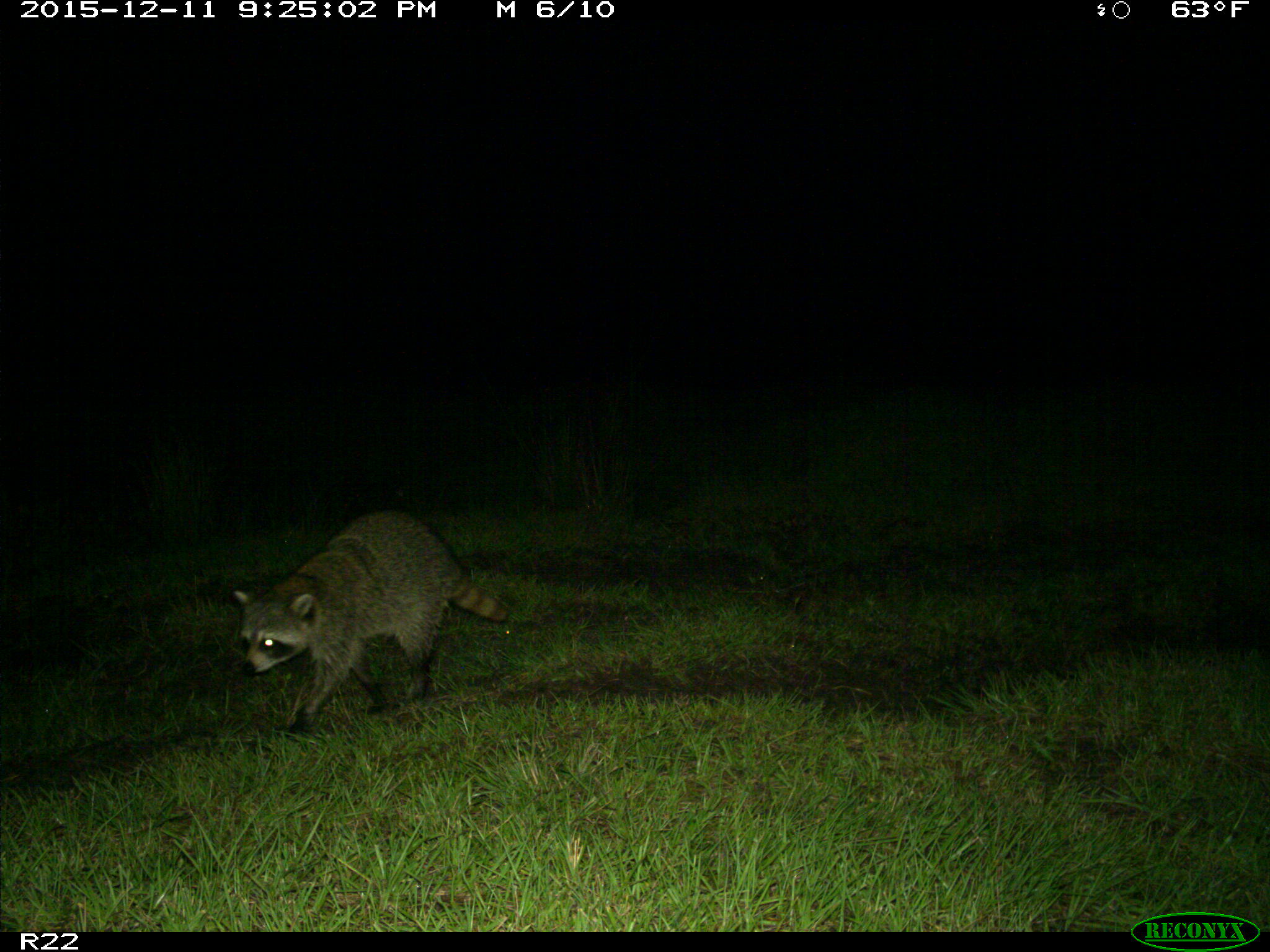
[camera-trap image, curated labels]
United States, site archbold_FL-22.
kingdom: Animalia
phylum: Chordata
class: Mammalia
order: Carnivora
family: Procyonidae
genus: Procyon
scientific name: Procyon lotor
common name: common raccoon